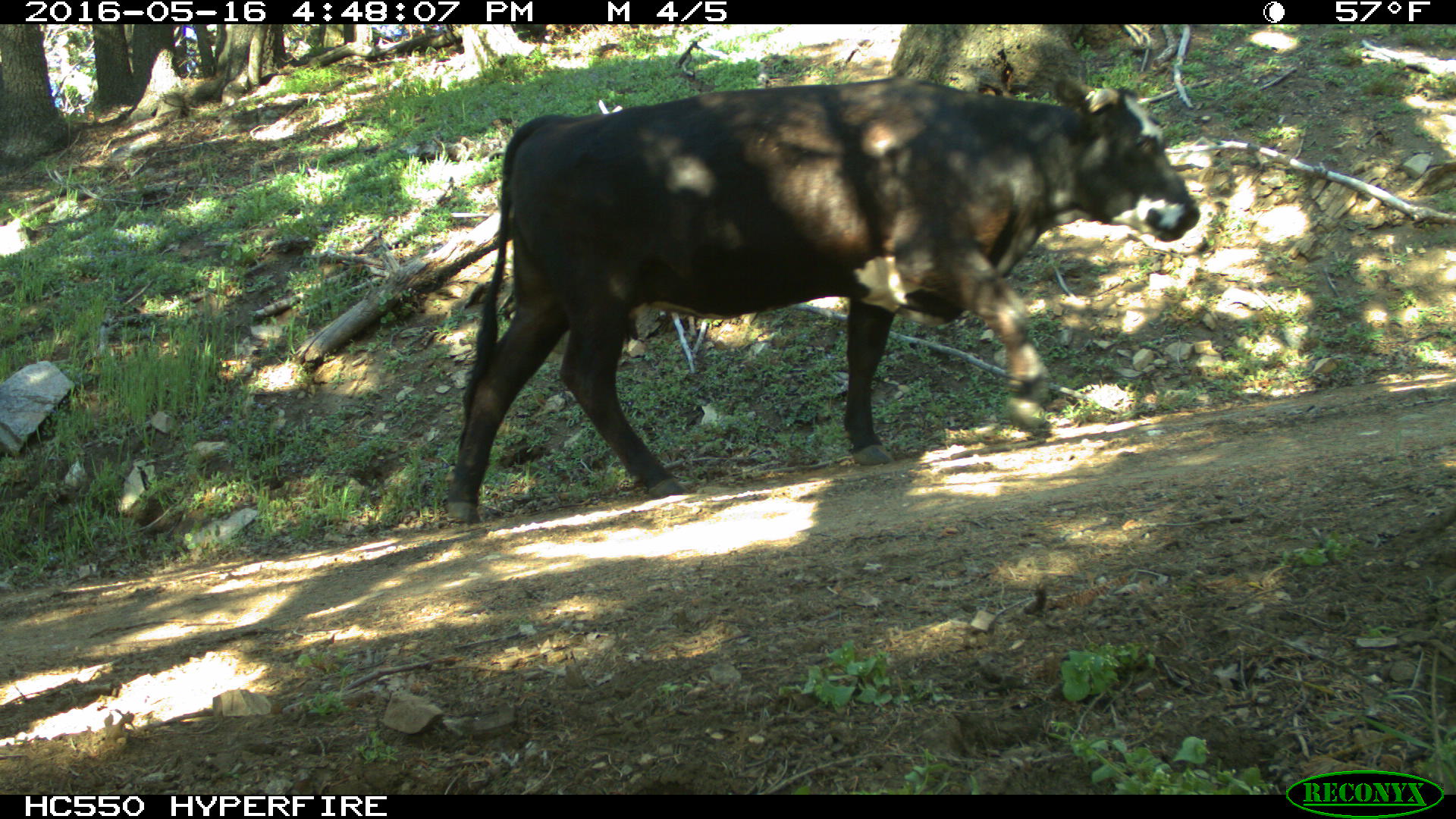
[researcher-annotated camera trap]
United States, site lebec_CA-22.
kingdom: Animalia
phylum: Chordata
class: Mammalia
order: Artiodactyla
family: Bovidae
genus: Bos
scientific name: Bos taurus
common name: domestic cow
Bos taurus (domestic cow).